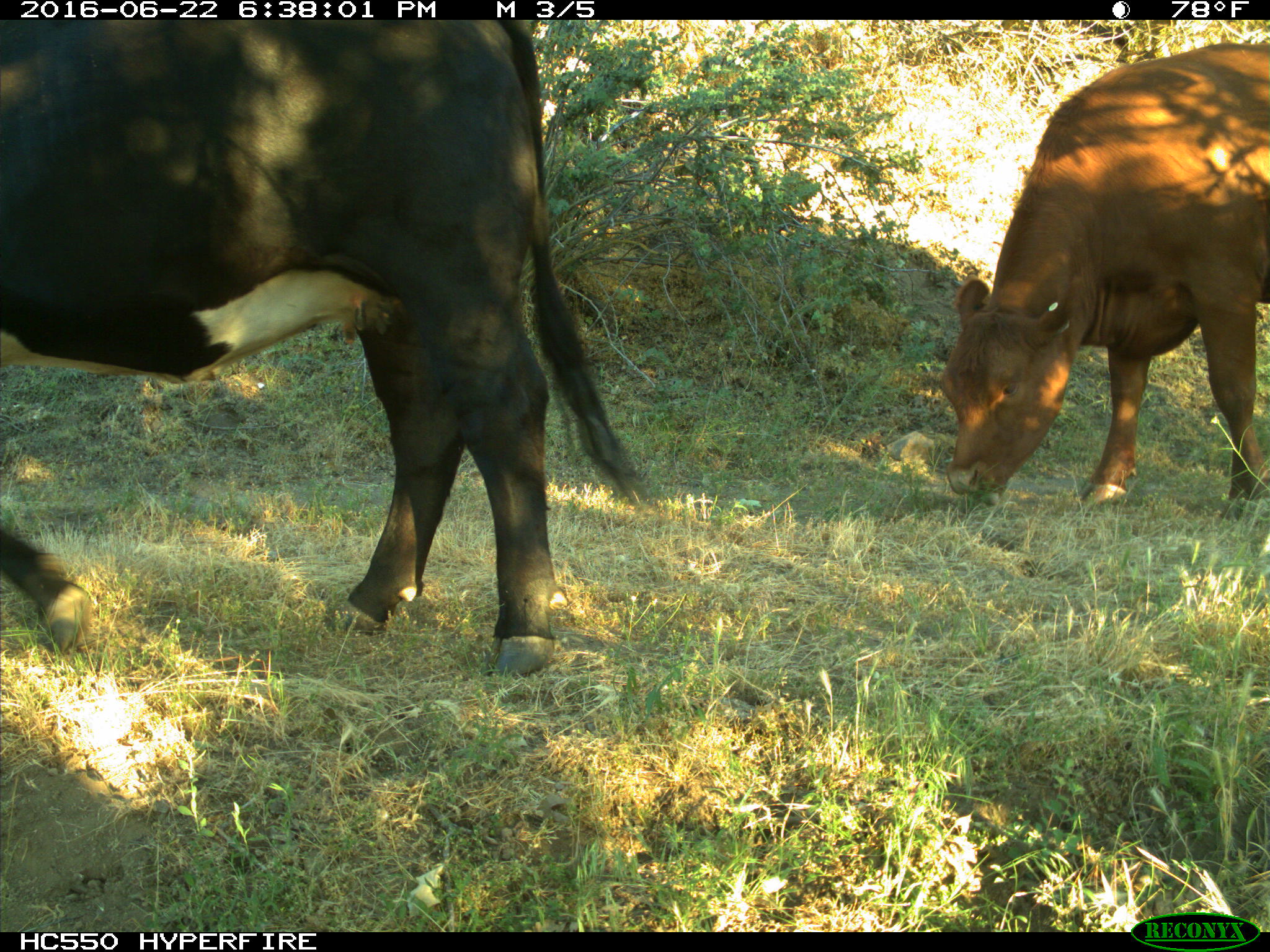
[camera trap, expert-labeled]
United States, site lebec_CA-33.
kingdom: Animalia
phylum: Chordata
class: Mammalia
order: Artiodactyla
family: Bovidae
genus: Bos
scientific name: Bos taurus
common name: domestic cow